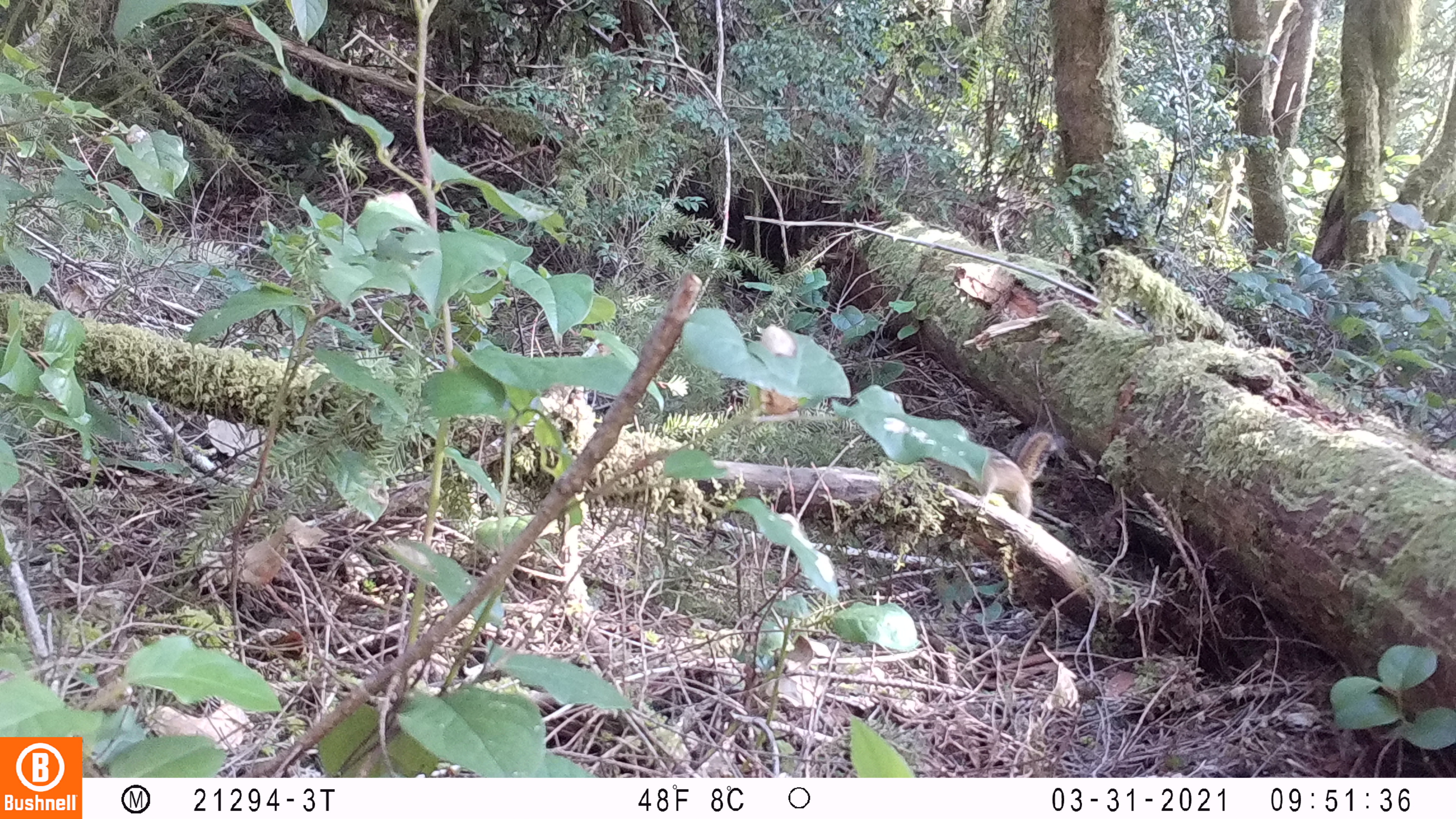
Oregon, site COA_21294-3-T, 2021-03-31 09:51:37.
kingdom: Animalia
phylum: Chordata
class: Mammalia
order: Rodentia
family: Sciuridae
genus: Neotamias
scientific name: Neotamias townsendii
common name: townsend's chipmunk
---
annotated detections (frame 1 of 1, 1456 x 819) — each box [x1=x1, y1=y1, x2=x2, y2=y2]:
townsend's chipmunk: [x1=945, y1=421, x2=1058, y2=517]